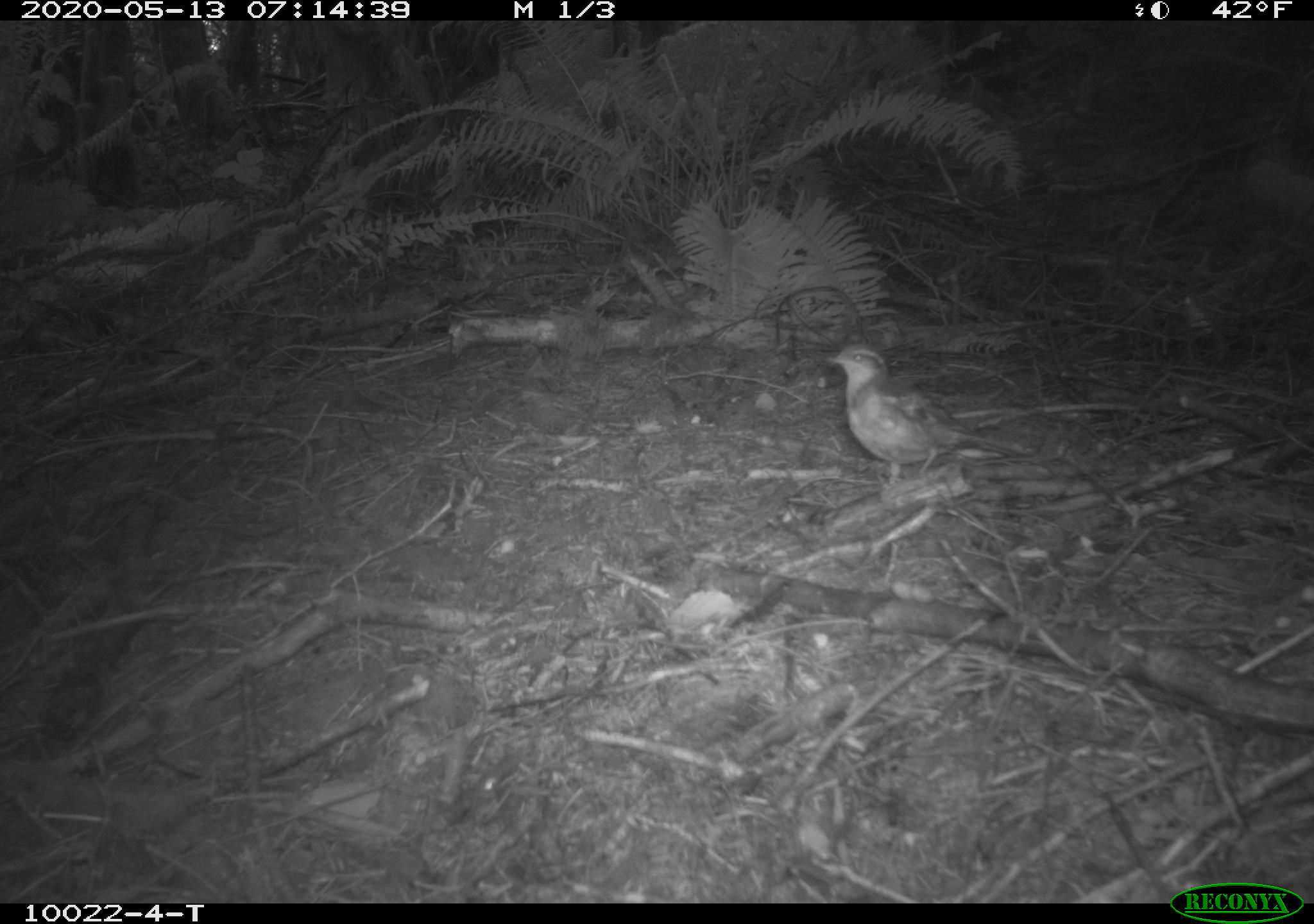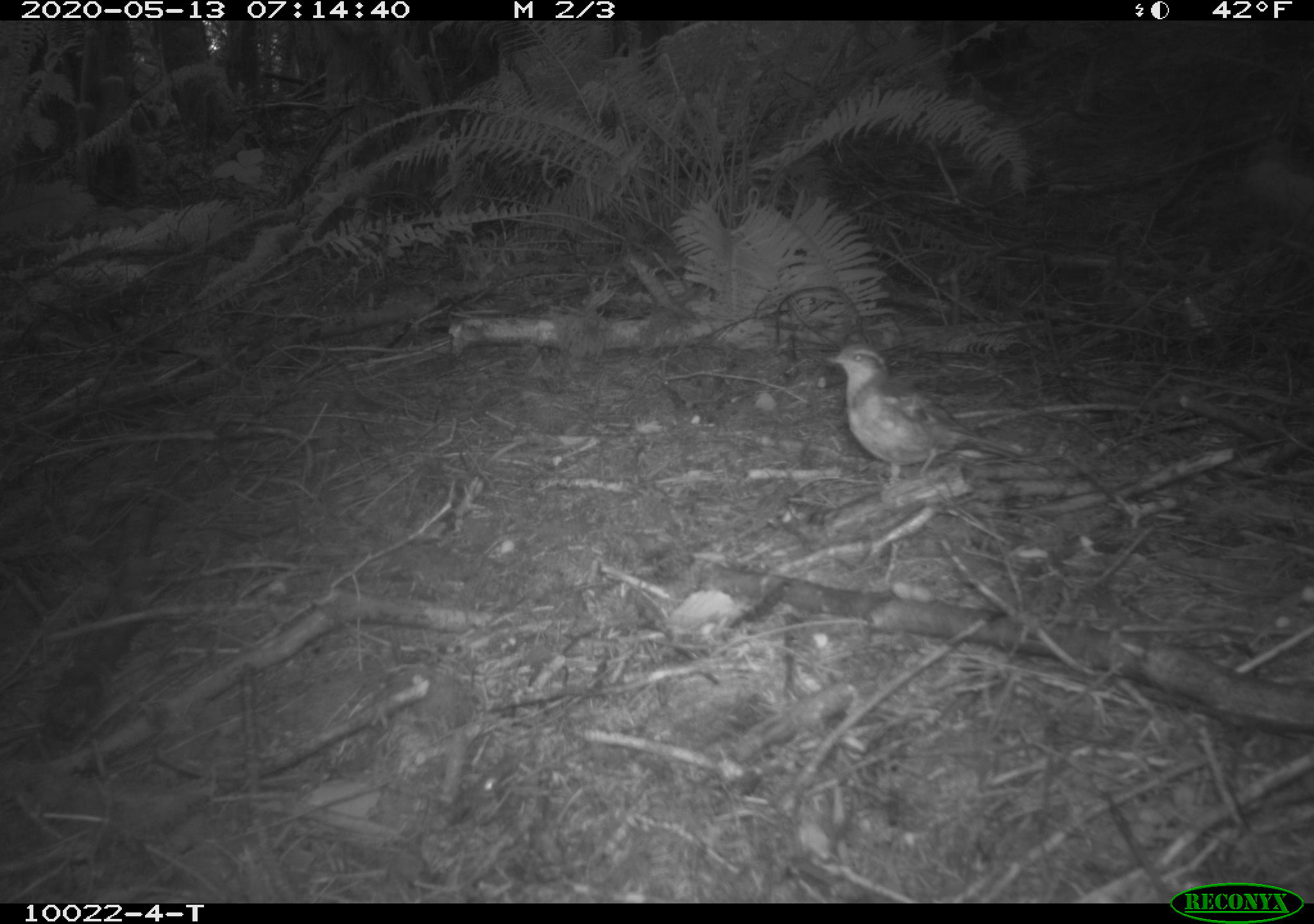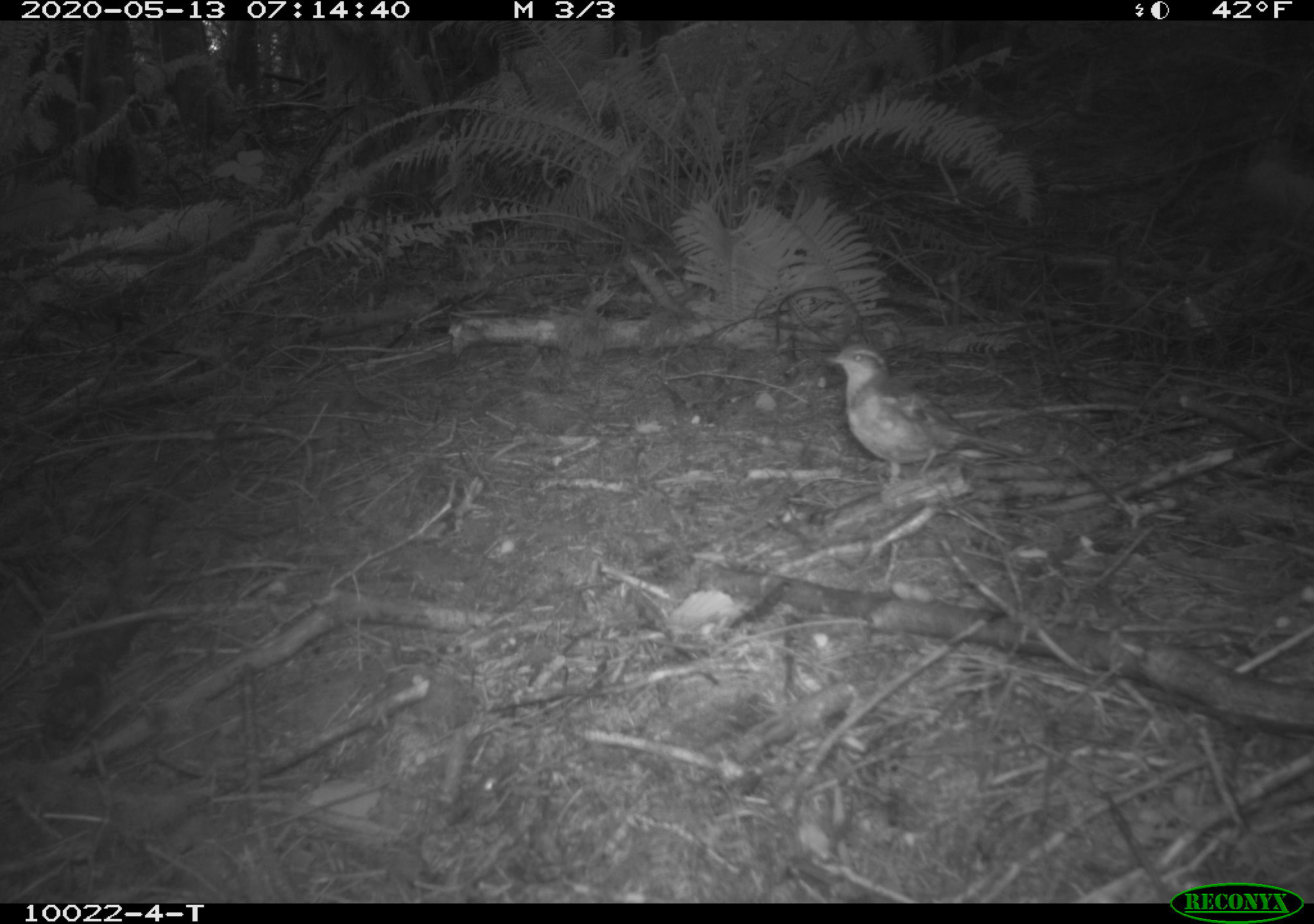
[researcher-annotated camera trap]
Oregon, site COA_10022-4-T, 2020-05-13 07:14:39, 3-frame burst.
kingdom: Animalia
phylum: Chordata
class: Aves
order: Passeriformes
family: Turdidae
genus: Ixoreus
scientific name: Ixoreus naevius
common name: varied thrush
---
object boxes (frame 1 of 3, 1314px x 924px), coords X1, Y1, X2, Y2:
varied thrush: 828, 337, 979, 489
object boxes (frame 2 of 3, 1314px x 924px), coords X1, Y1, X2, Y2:
varied thrush: 825, 342, 993, 484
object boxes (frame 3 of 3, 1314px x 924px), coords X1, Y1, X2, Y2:
varied thrush: 826, 342, 1008, 485